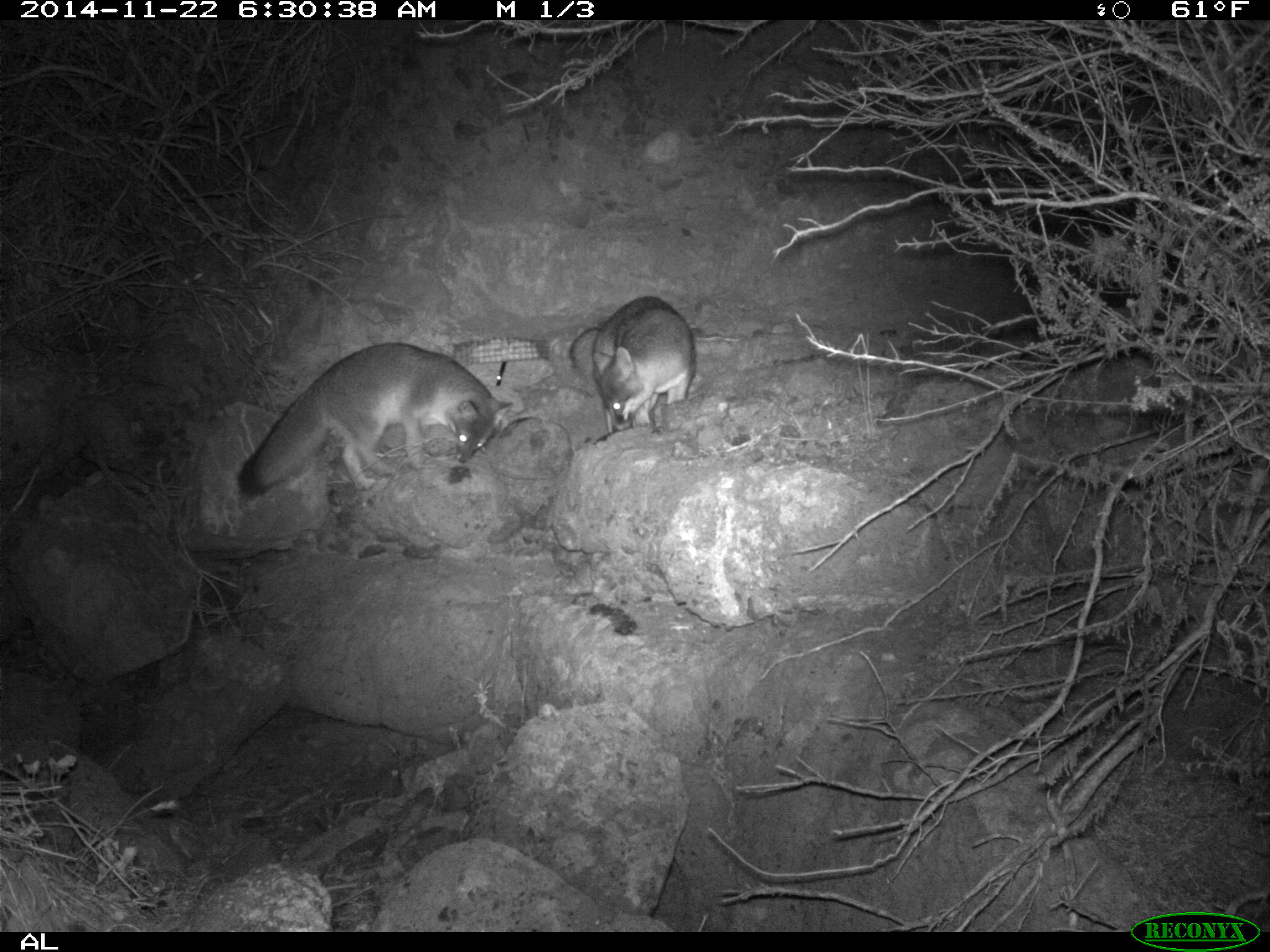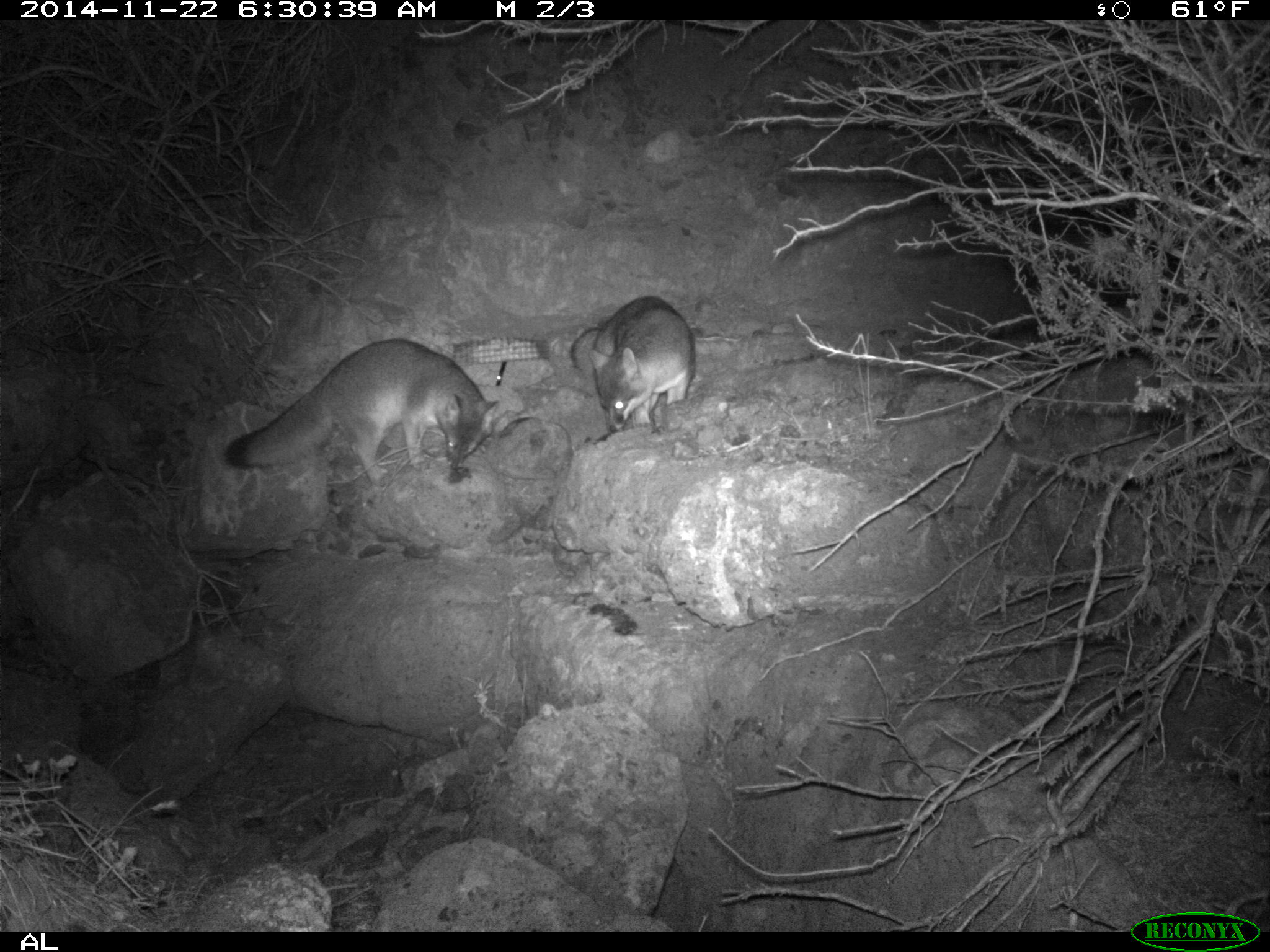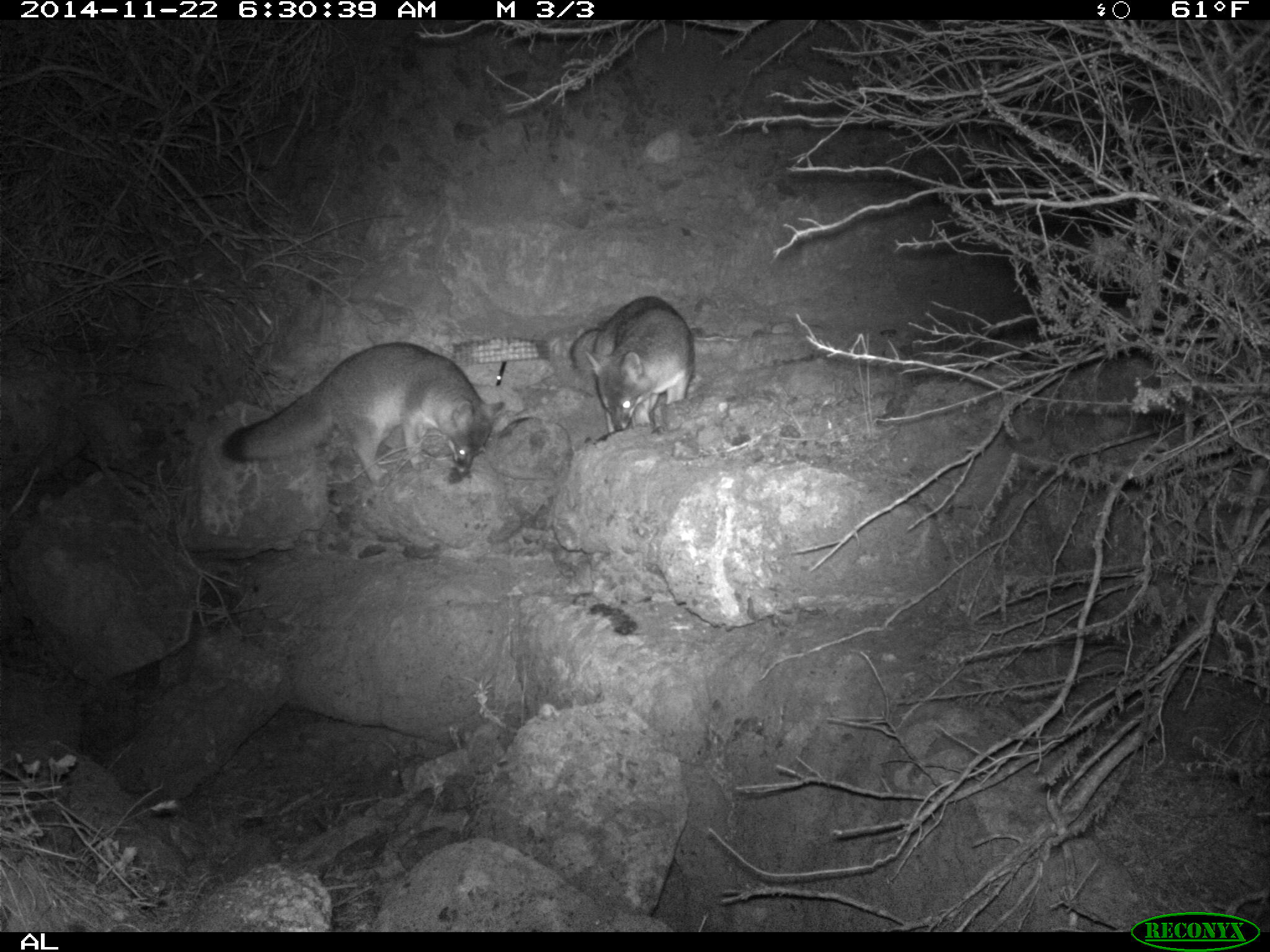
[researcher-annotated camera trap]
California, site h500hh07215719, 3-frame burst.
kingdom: Animalia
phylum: Chordata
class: Mammalia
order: Carnivora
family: Canidae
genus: Urocyon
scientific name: Urocyon littoralis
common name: island fox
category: fox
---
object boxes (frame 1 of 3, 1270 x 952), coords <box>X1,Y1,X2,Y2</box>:
fox: <box>236,343,514,500</box>; <box>572,296,698,433</box>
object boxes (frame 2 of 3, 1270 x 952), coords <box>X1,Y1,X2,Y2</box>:
fox: <box>222,339,500,482</box>; <box>570,295,696,434</box>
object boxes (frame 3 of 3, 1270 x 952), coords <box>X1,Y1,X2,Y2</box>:
fox: <box>222,342,504,482</box>; <box>570,294,695,434</box>